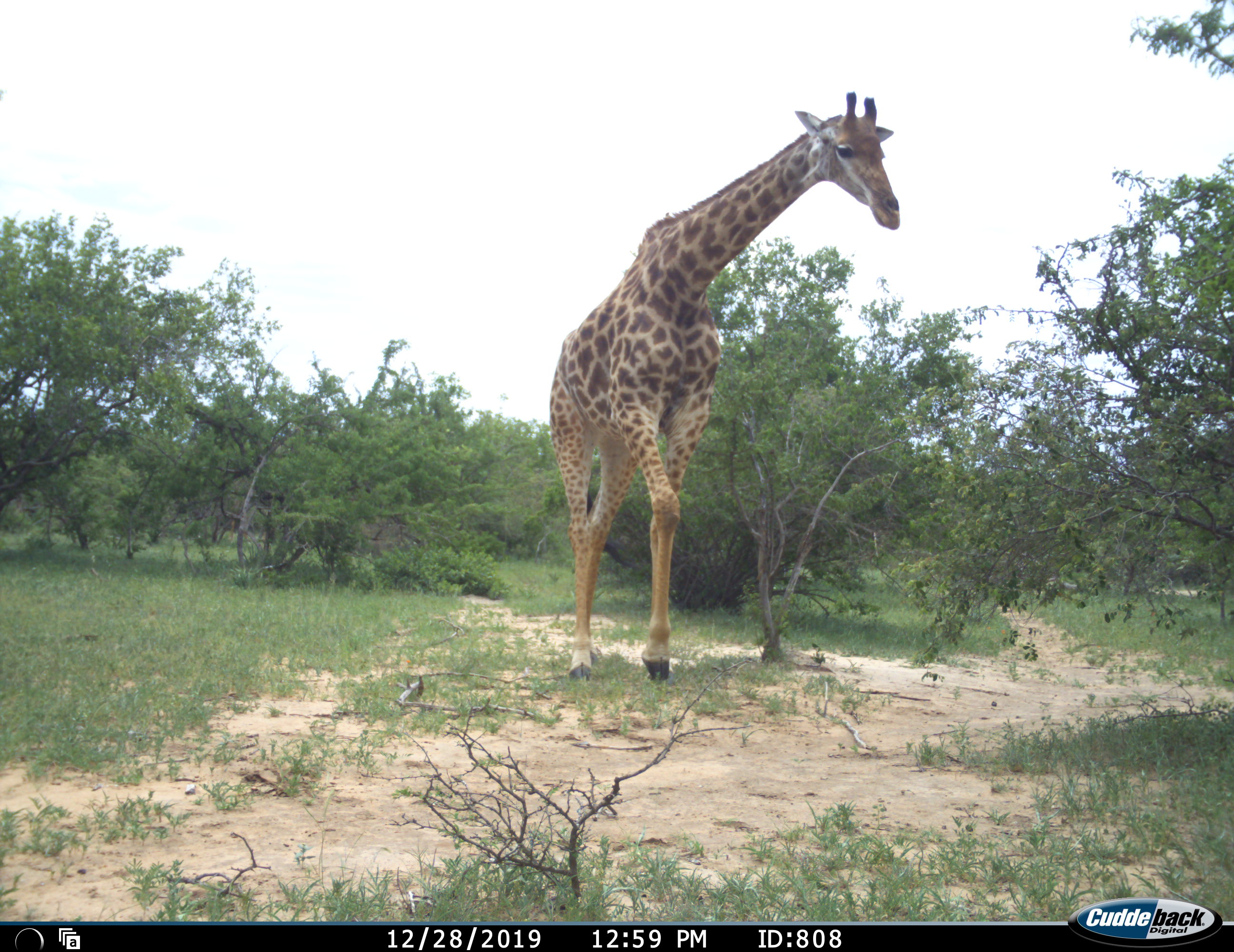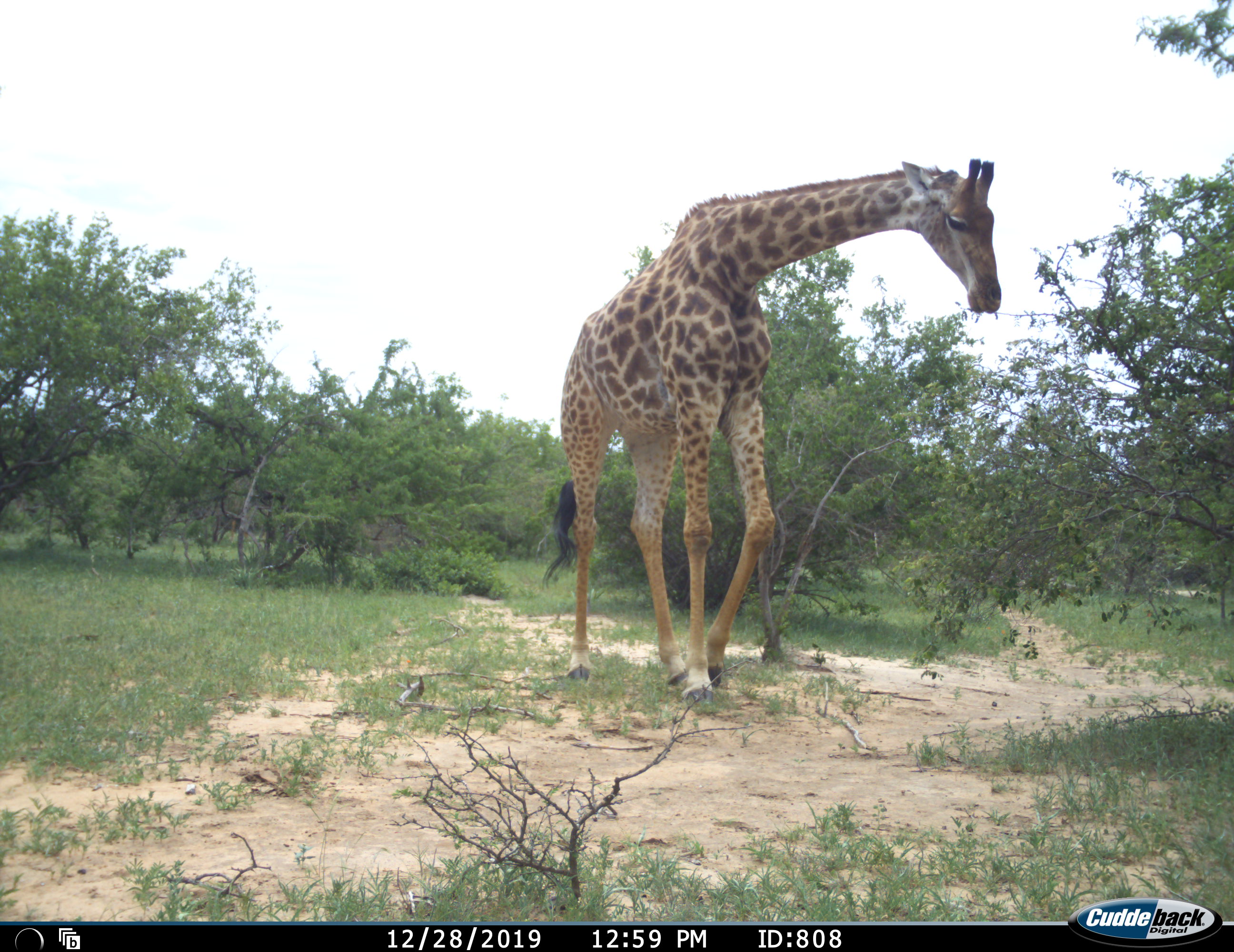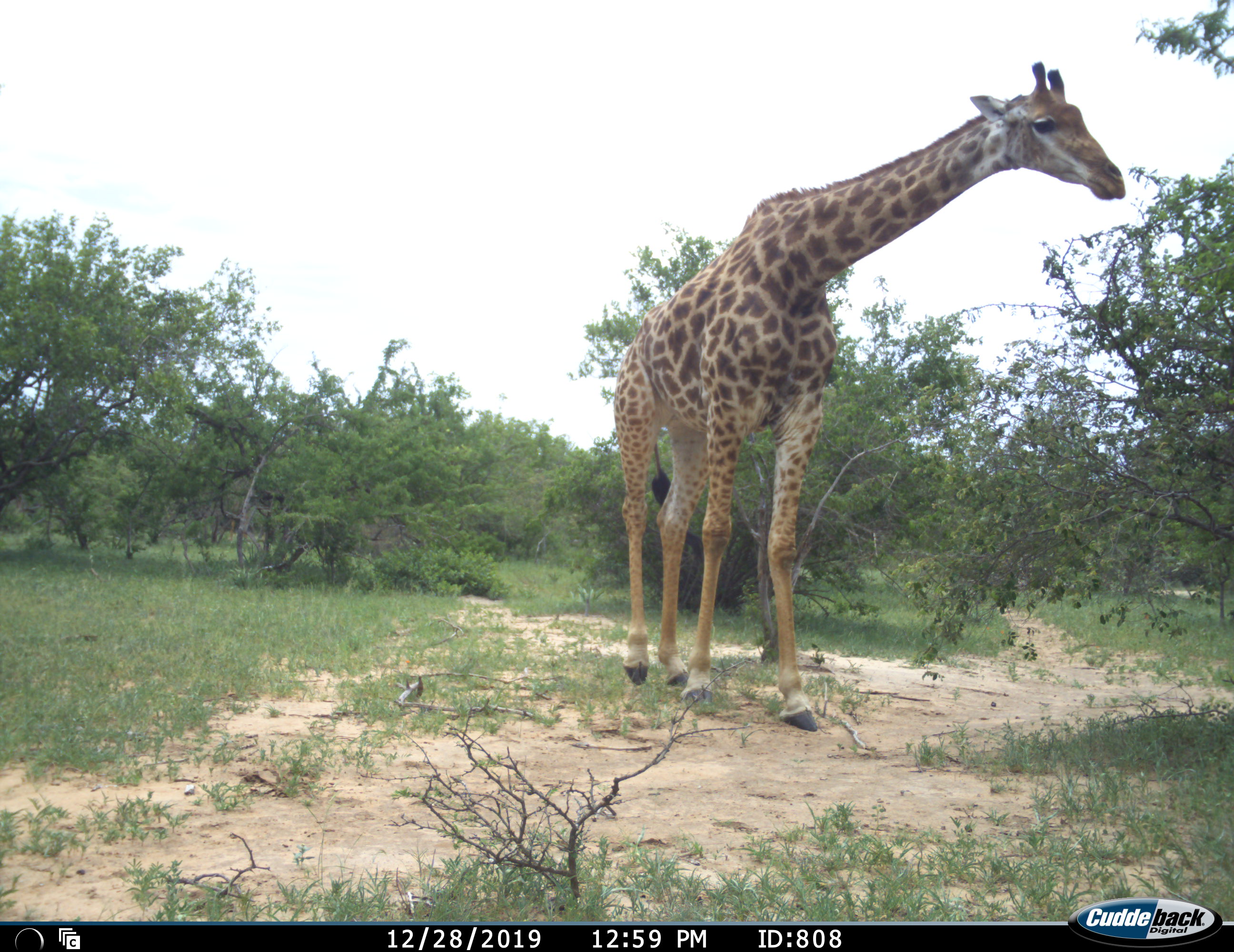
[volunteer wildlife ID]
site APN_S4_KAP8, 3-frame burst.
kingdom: Animalia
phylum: Chordata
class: Mammalia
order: Artiodactyla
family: Giraffidae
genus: Giraffa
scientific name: Giraffa camelopardalis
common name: giraffe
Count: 1.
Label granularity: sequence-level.